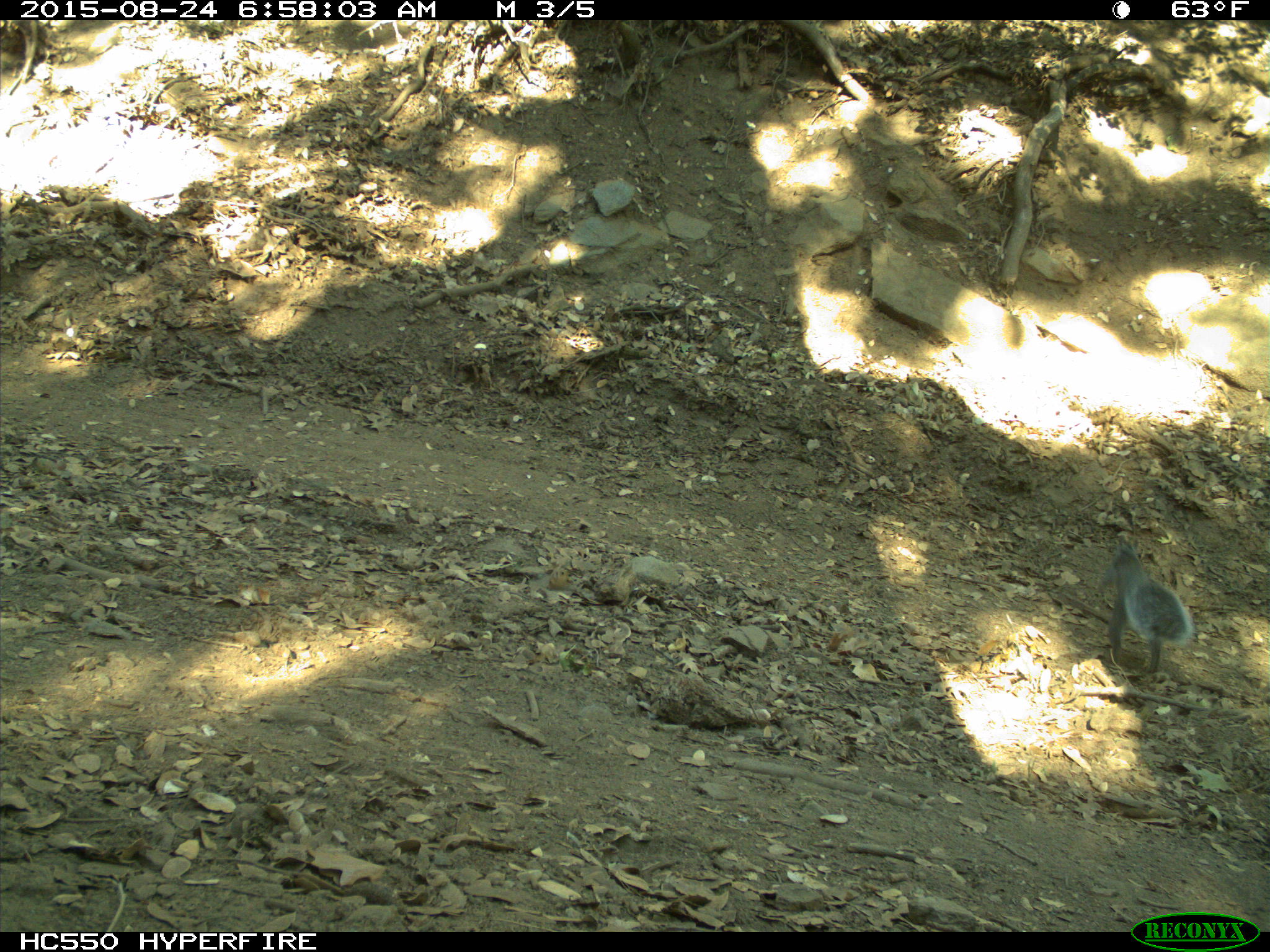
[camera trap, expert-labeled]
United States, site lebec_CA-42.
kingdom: Animalia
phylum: Chordata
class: Mammalia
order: Rodentia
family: Sciuridae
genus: Sciurus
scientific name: Sciurus carolinensis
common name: eastern gray squirrel